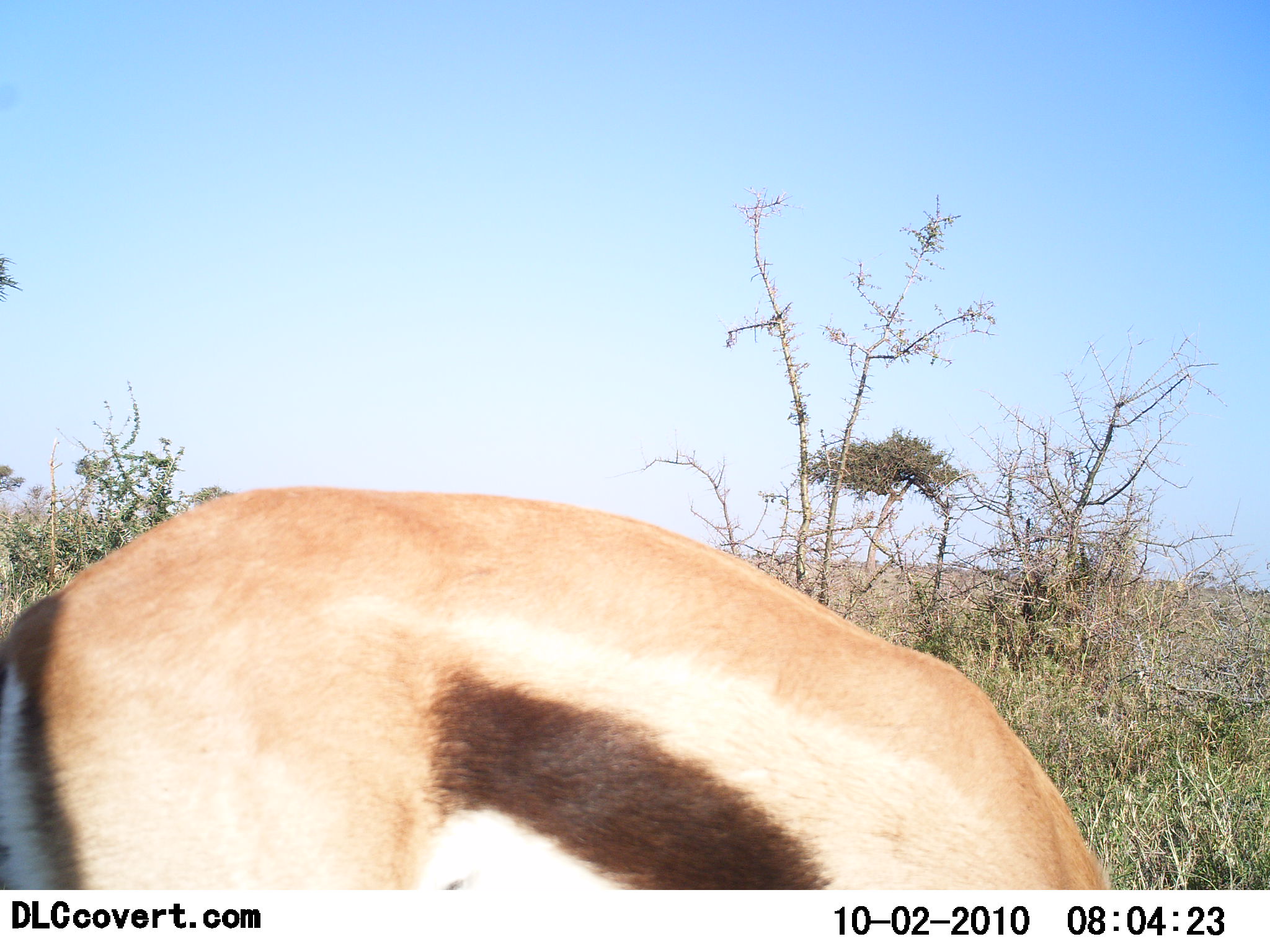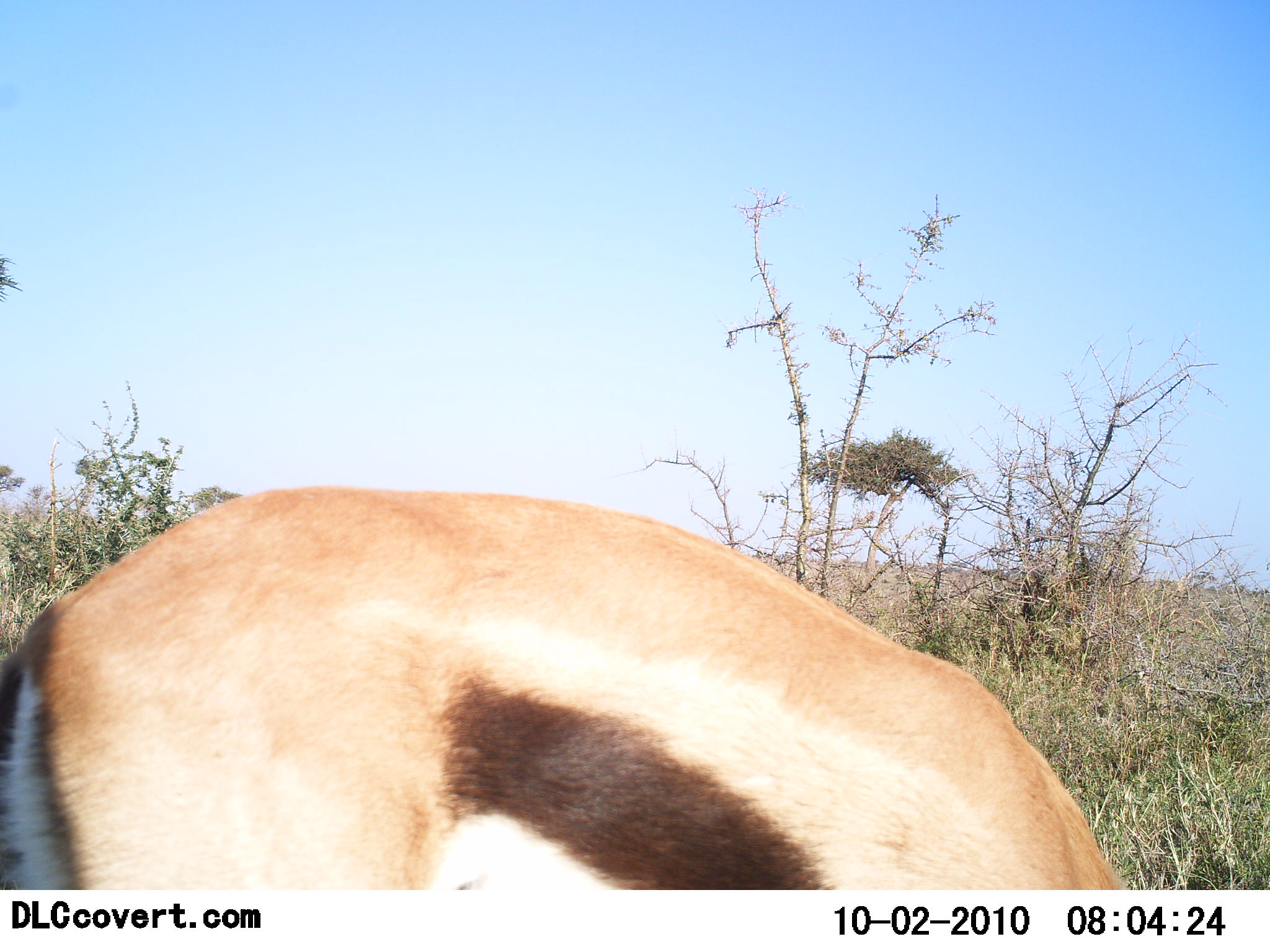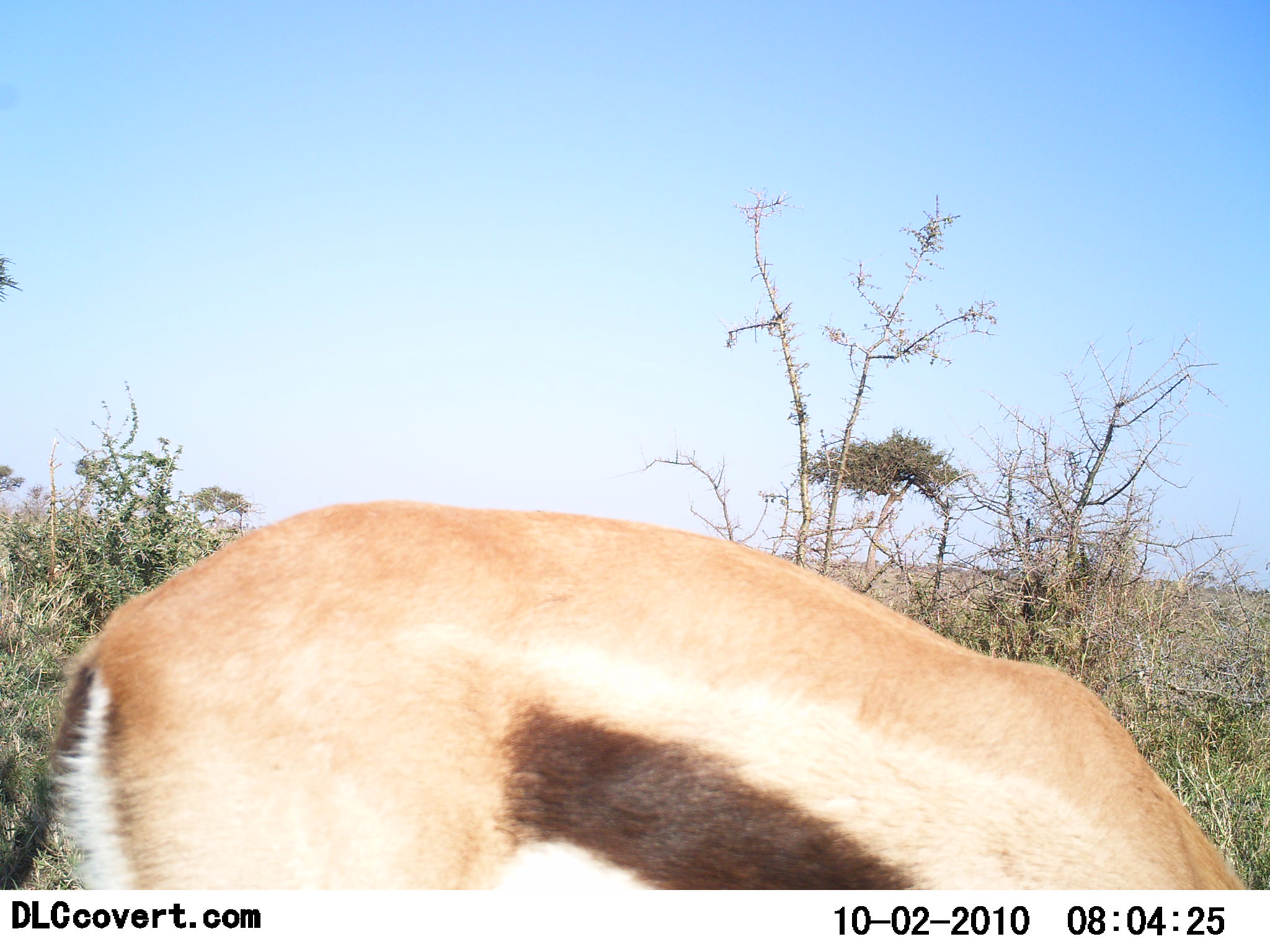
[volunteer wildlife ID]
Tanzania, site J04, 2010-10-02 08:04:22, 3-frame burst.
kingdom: Animalia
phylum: Chordata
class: Mammalia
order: Artiodactyla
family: Bovidae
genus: Eudorcas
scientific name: Eudorcas thomsonii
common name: thomson's gazelle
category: gazellethomsons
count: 1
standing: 19%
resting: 0%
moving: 6%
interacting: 0%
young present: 0%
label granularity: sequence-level